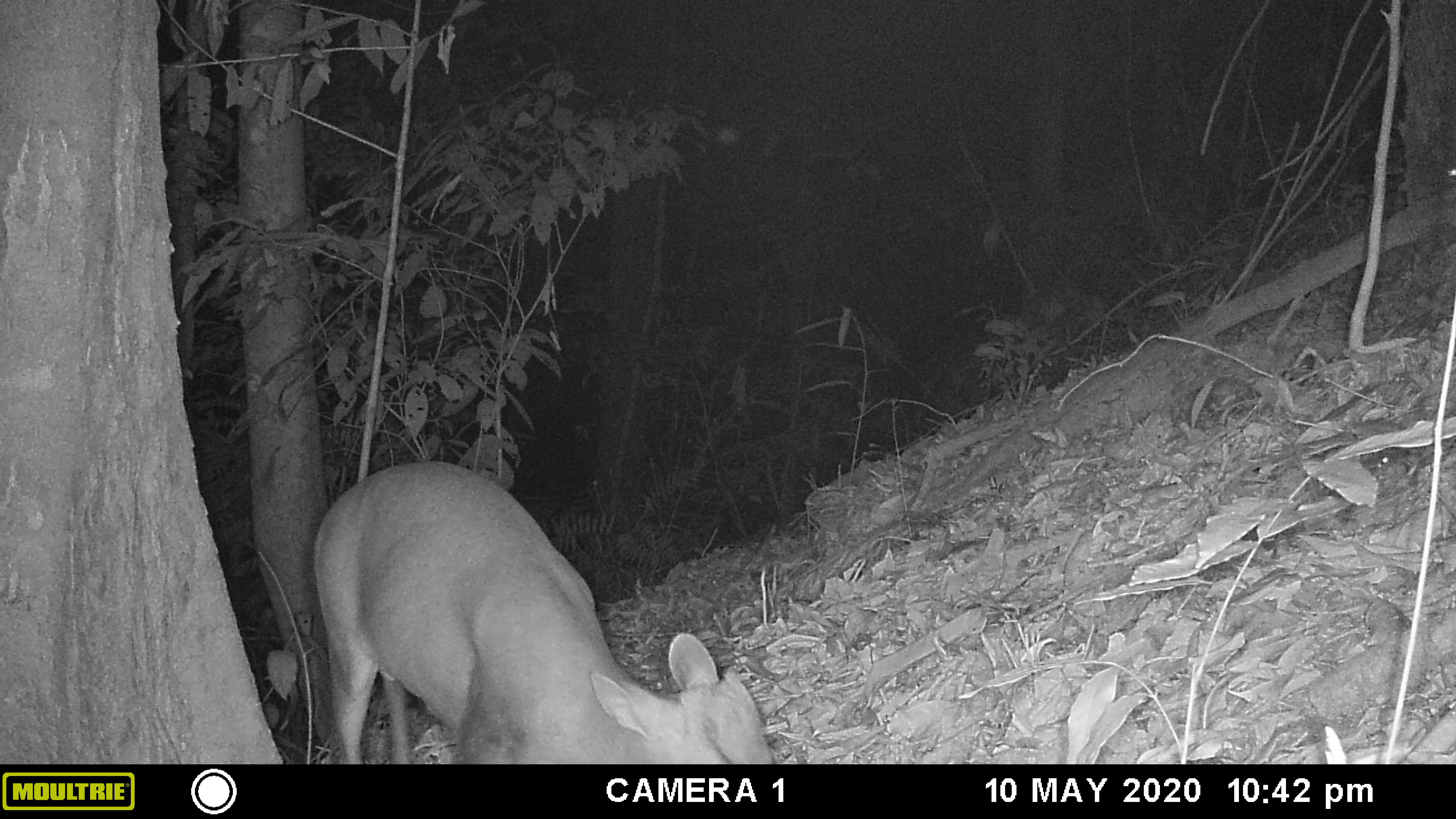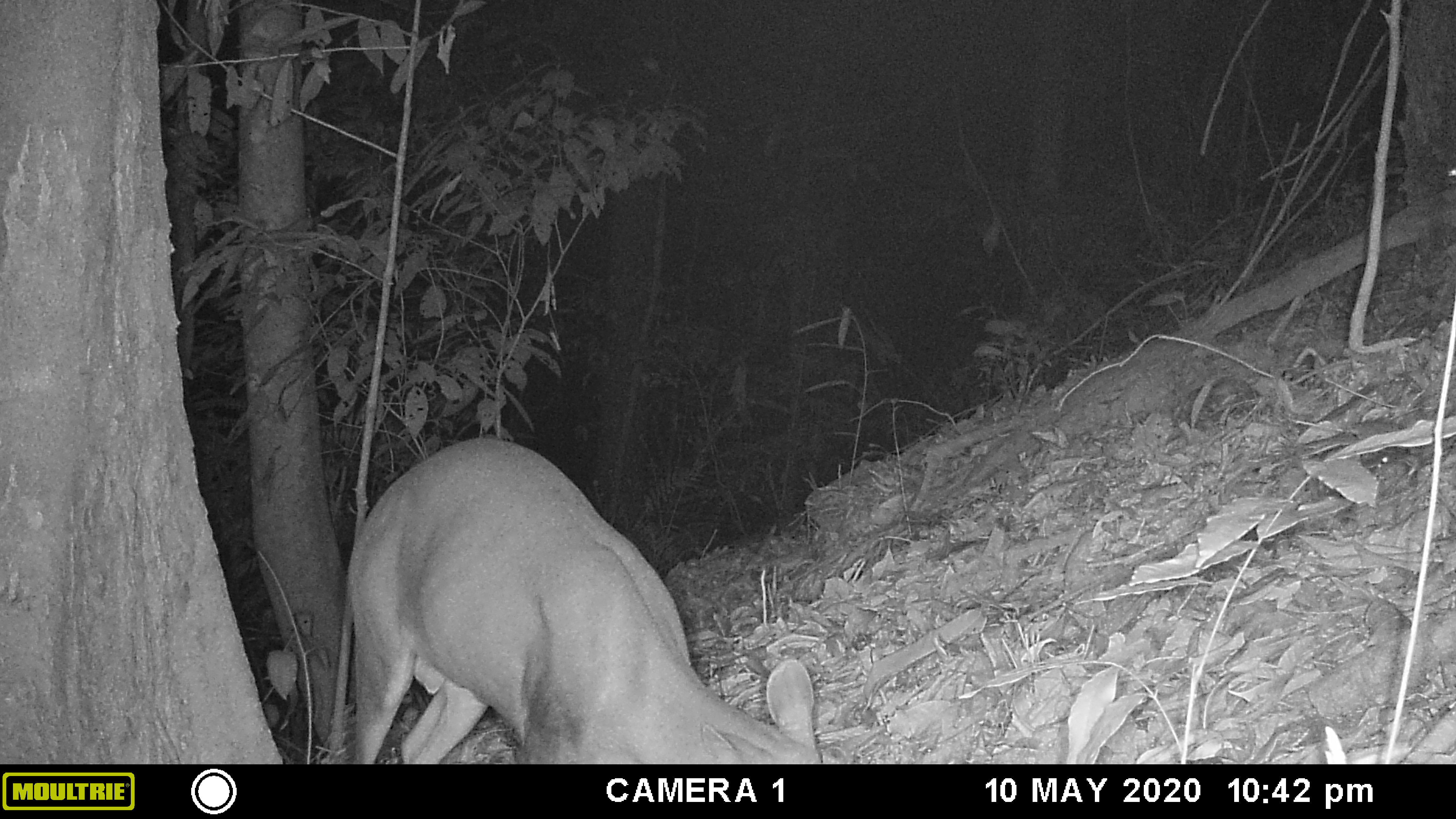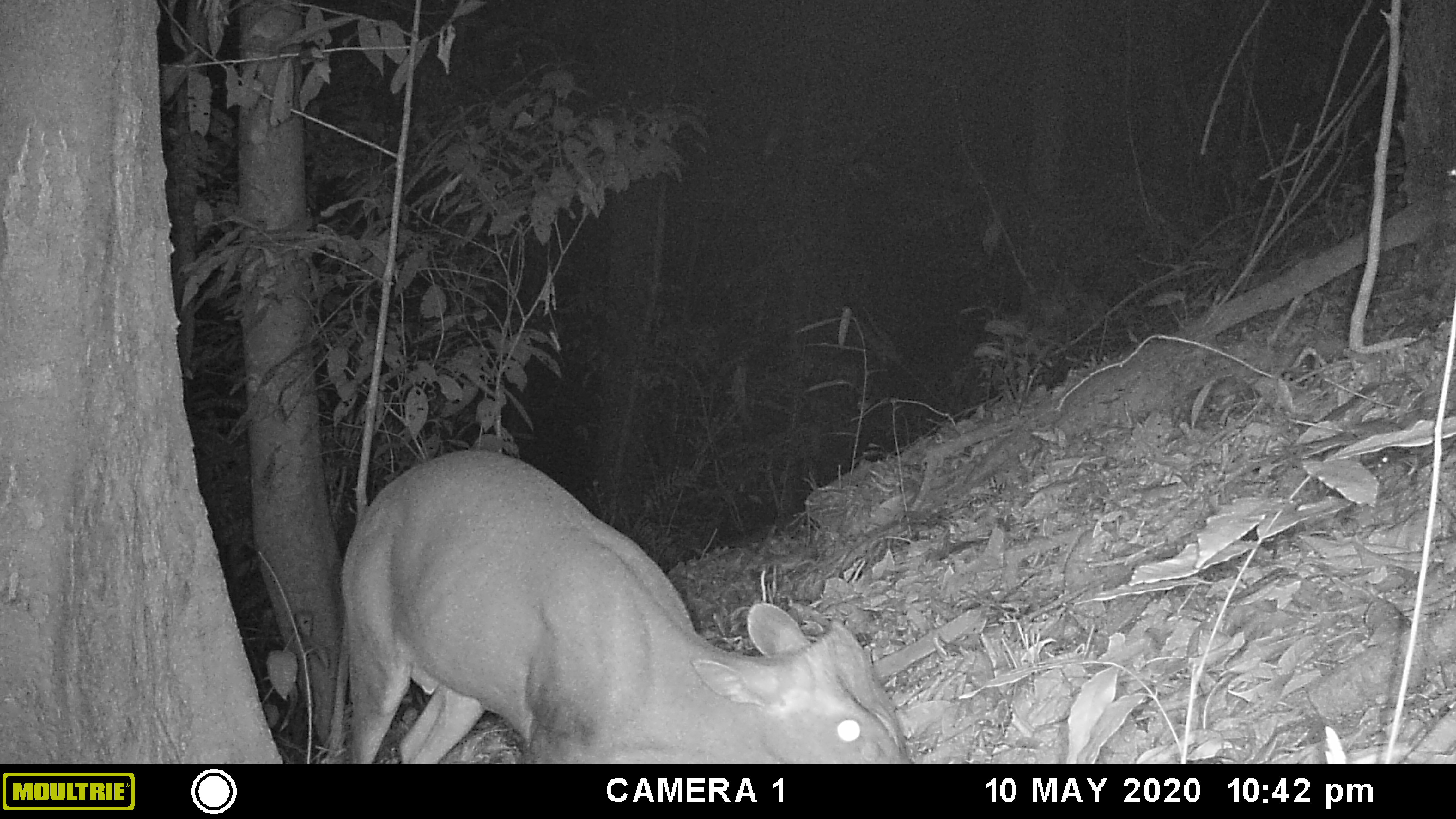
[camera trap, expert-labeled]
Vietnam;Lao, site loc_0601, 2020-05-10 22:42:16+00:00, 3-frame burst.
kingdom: Animalia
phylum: Chordata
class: Mammalia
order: Artiodactyla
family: Cervidae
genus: Muntiacus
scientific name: Muntiacus rooseveltorum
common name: roosevelt's muntjac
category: roosevelts muntjac group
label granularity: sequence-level